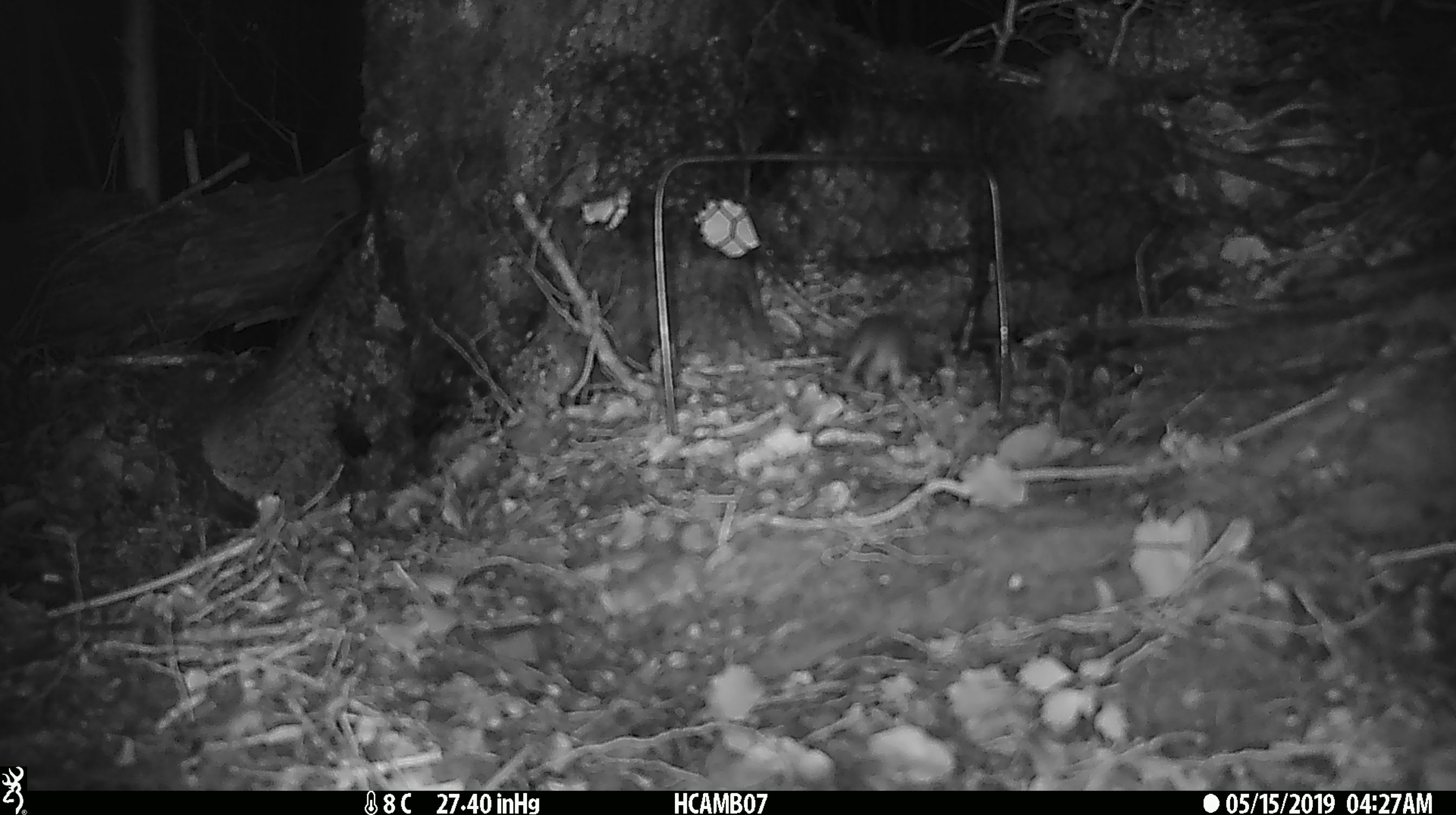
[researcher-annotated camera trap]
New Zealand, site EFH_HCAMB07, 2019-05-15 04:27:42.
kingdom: Animalia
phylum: Chordata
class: Mammalia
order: Rodentia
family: Muridae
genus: Mus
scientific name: Mus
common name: mouse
Mouse (Mus).